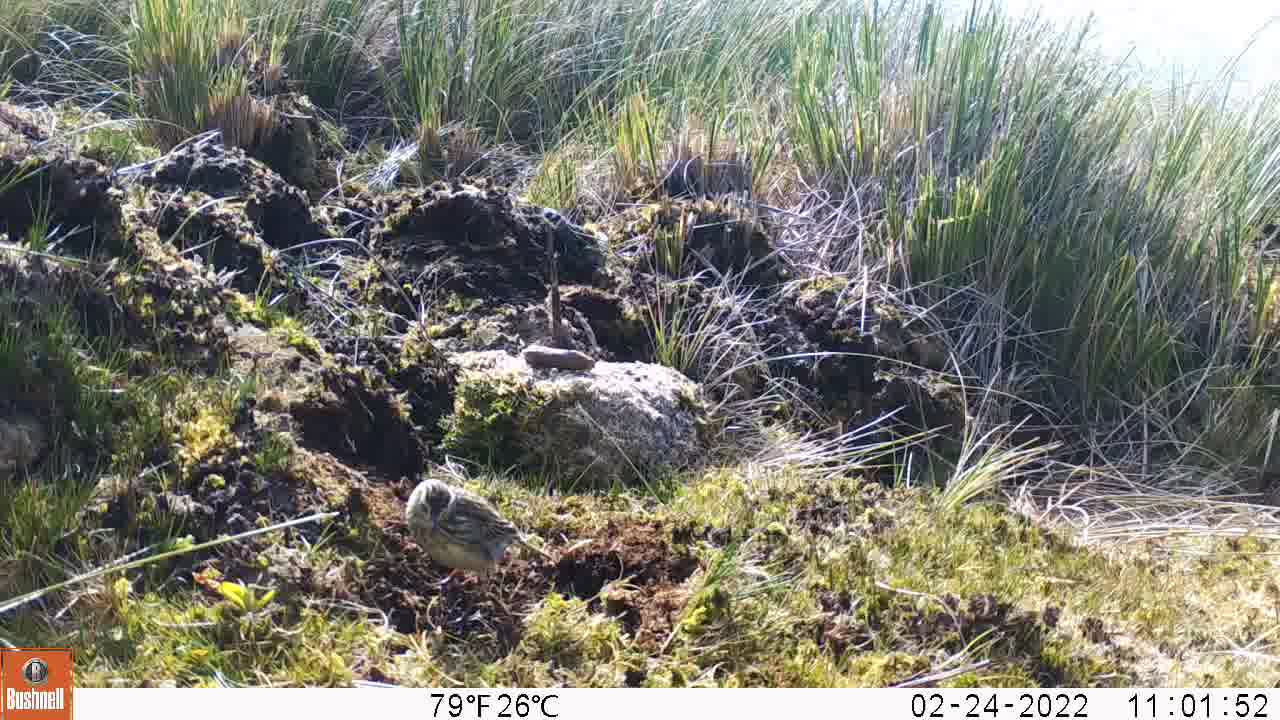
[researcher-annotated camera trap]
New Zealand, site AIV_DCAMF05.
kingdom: Animalia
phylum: Chordata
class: Aves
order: Passeriformes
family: Motacillidae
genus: Anthus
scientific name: Anthus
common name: pipit